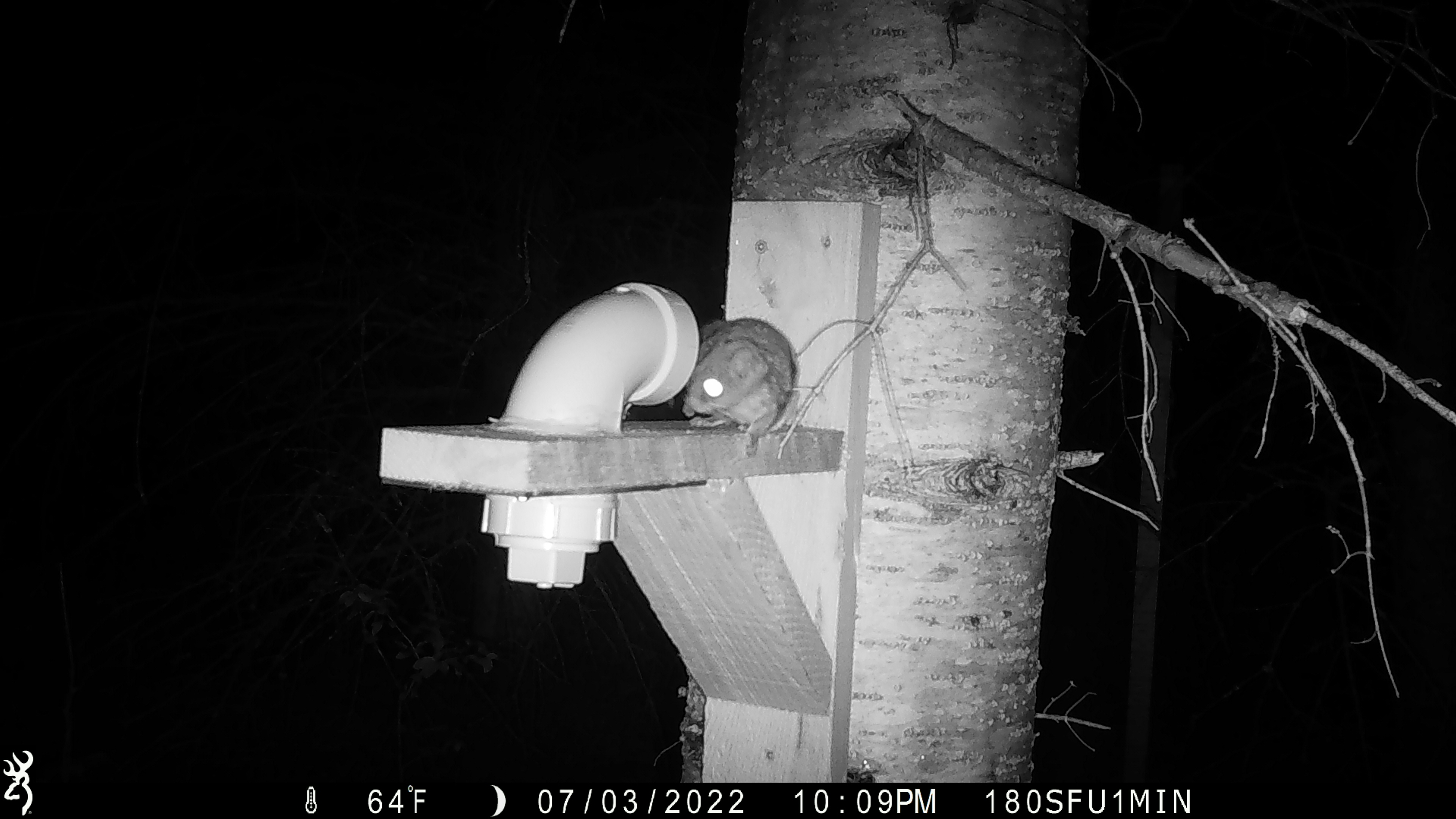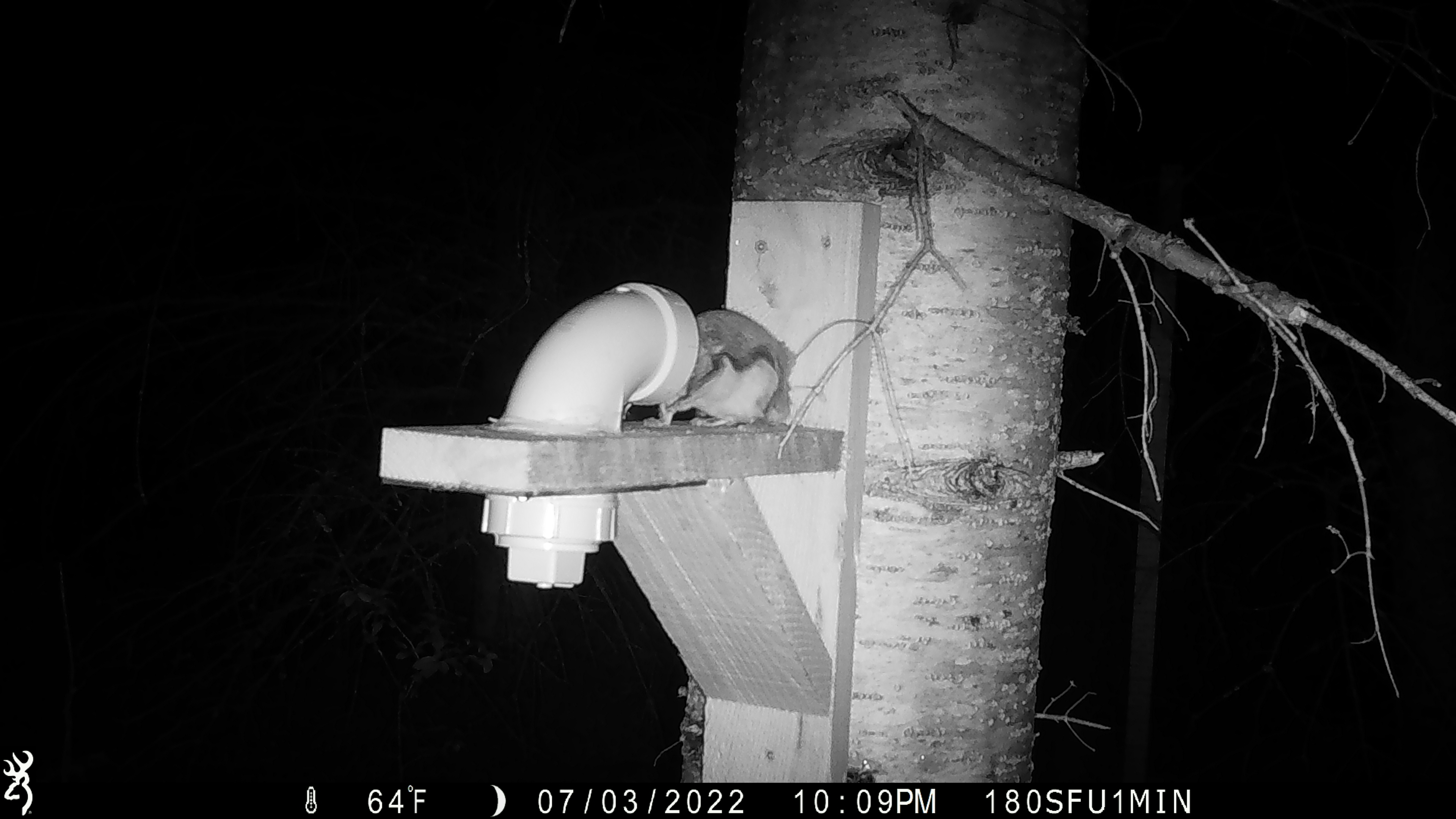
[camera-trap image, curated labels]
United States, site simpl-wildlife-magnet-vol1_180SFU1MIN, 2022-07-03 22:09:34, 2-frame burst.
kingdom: Animalia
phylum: Chordata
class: Mammalia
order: Rodentia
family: Sciuridae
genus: Glaucomys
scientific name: Glaucomys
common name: flying squirrel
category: flying squirrel sp.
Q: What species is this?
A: Flying squirrel sp. (flying squirrel) (Glaucomys).